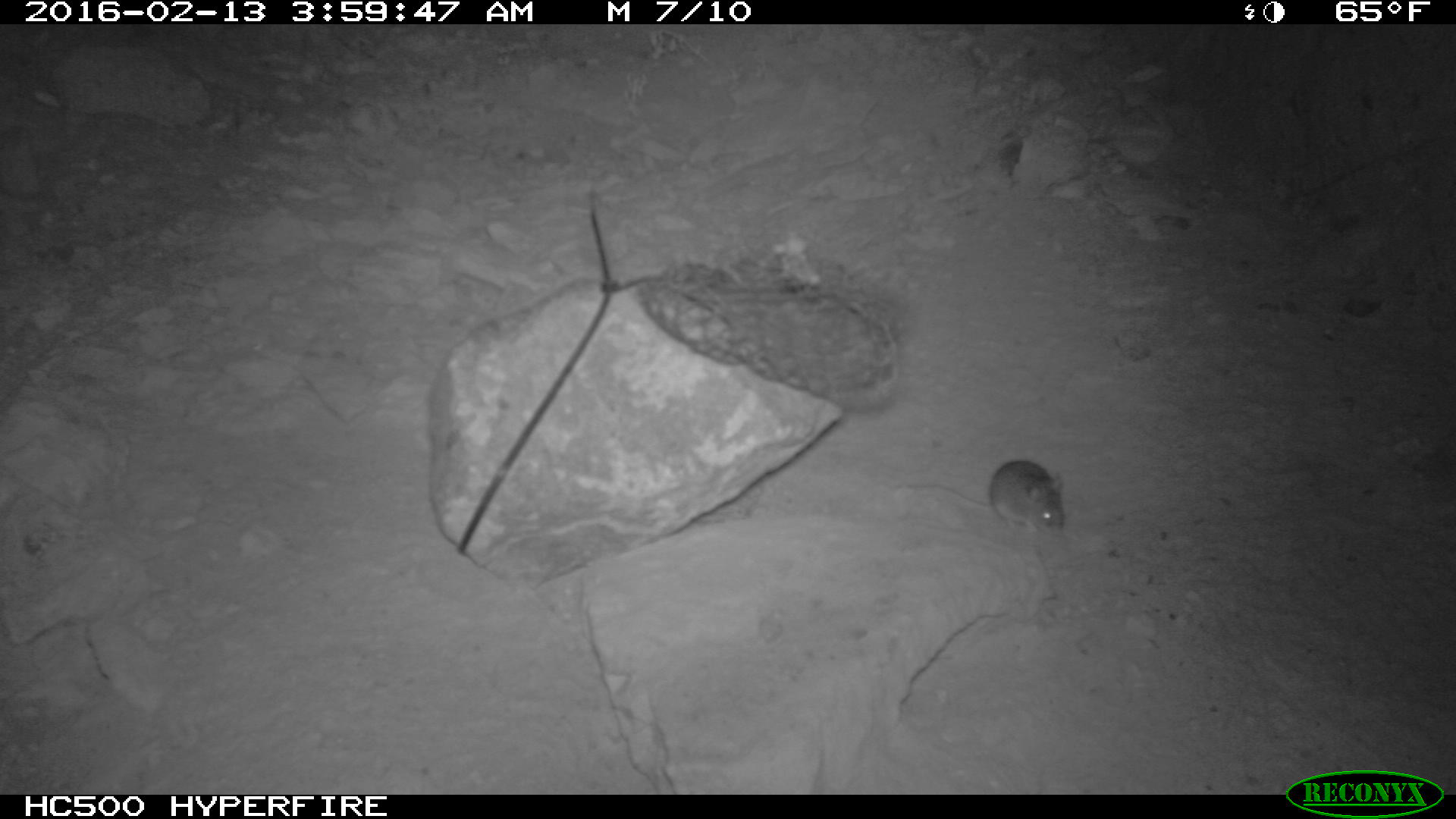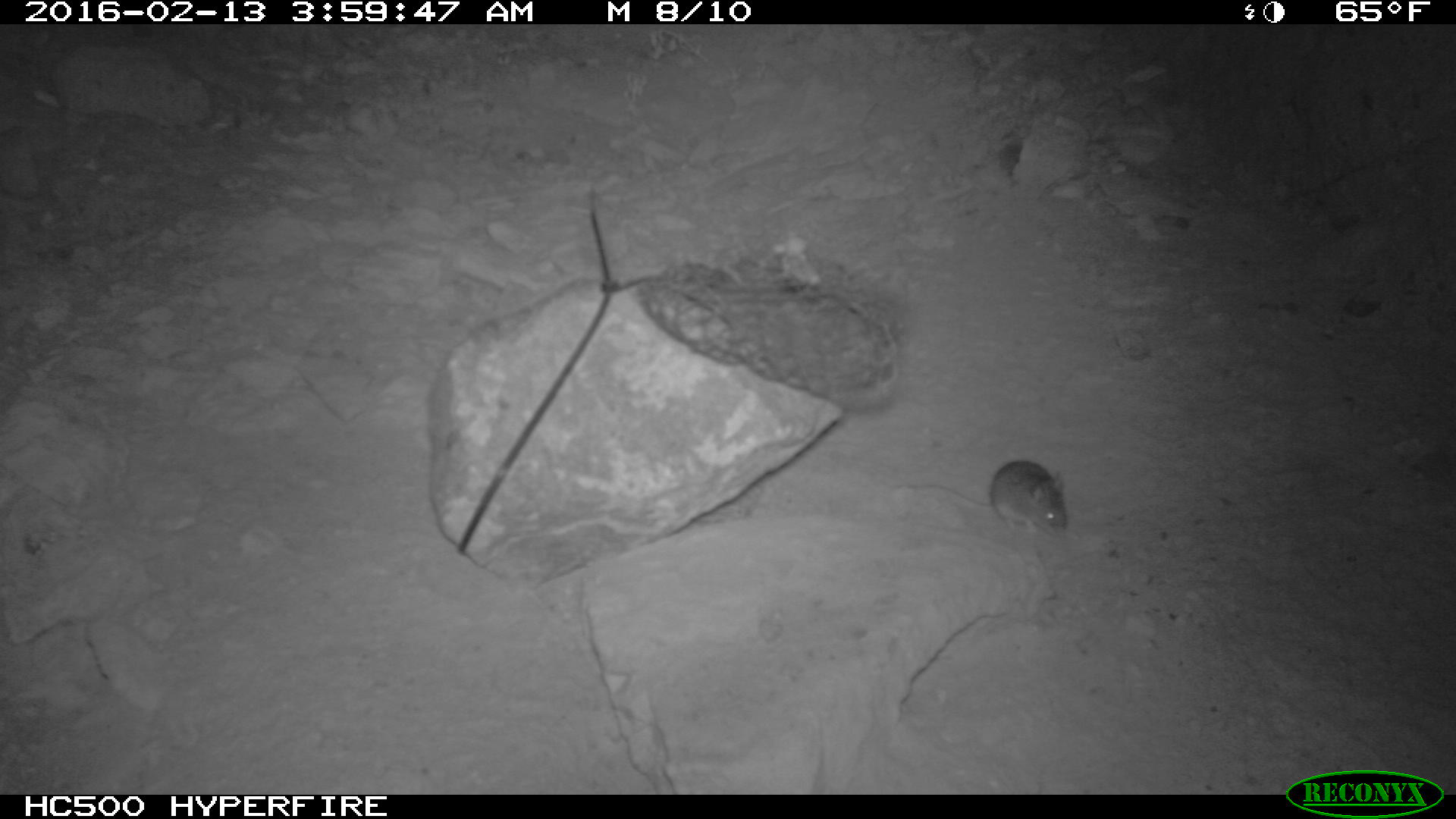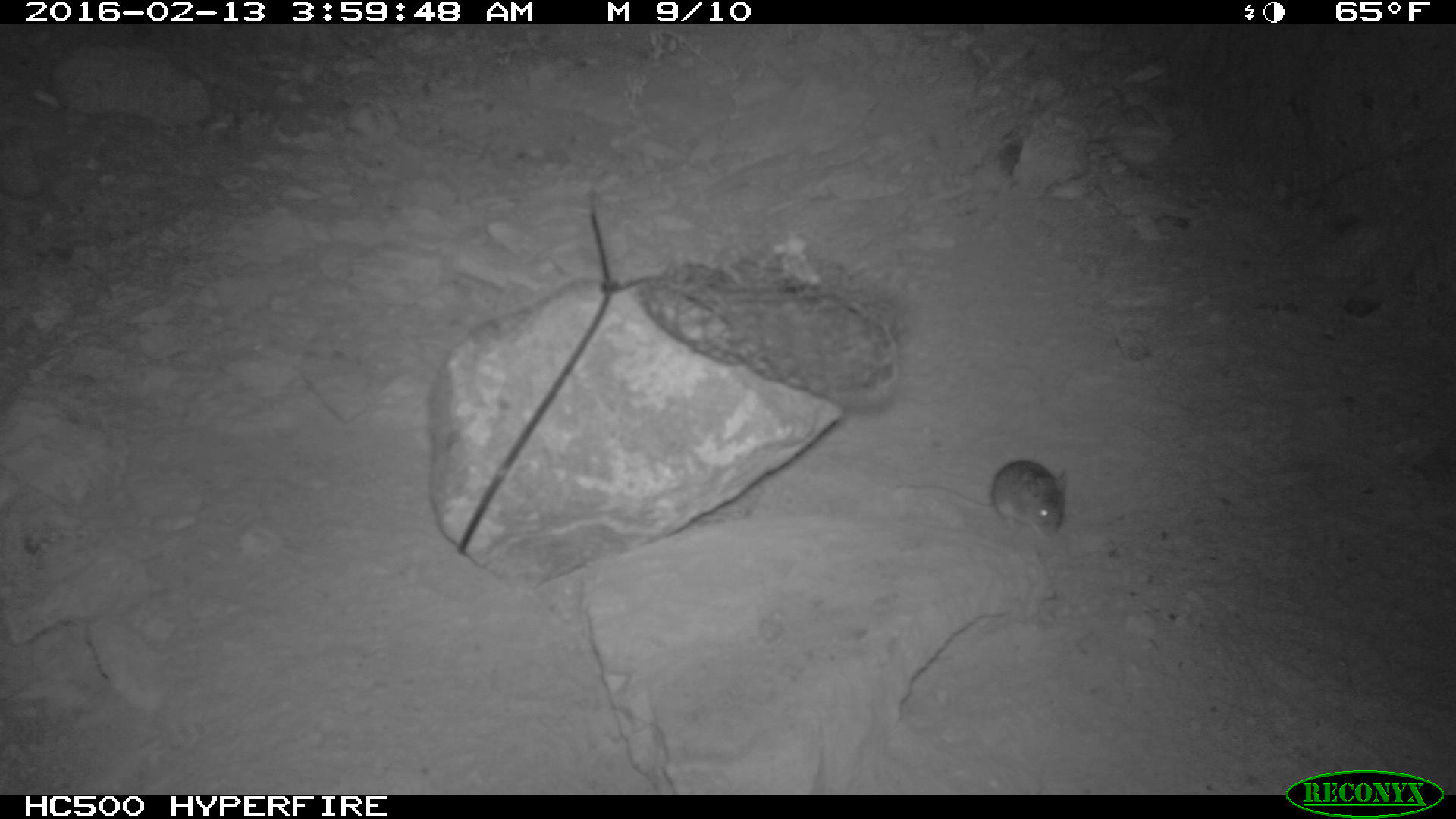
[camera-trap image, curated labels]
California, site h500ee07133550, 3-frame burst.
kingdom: Animalia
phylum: Chordata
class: Mammalia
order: Rodentia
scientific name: Rodentia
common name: rodent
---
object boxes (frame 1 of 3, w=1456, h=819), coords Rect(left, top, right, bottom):
rodent: Rect(893, 460, 1065, 535)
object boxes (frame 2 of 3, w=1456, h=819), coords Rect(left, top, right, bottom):
rodent: Rect(888, 460, 1069, 543)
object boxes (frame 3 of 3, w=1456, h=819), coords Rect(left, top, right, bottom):
rodent: Rect(885, 458, 1067, 538)